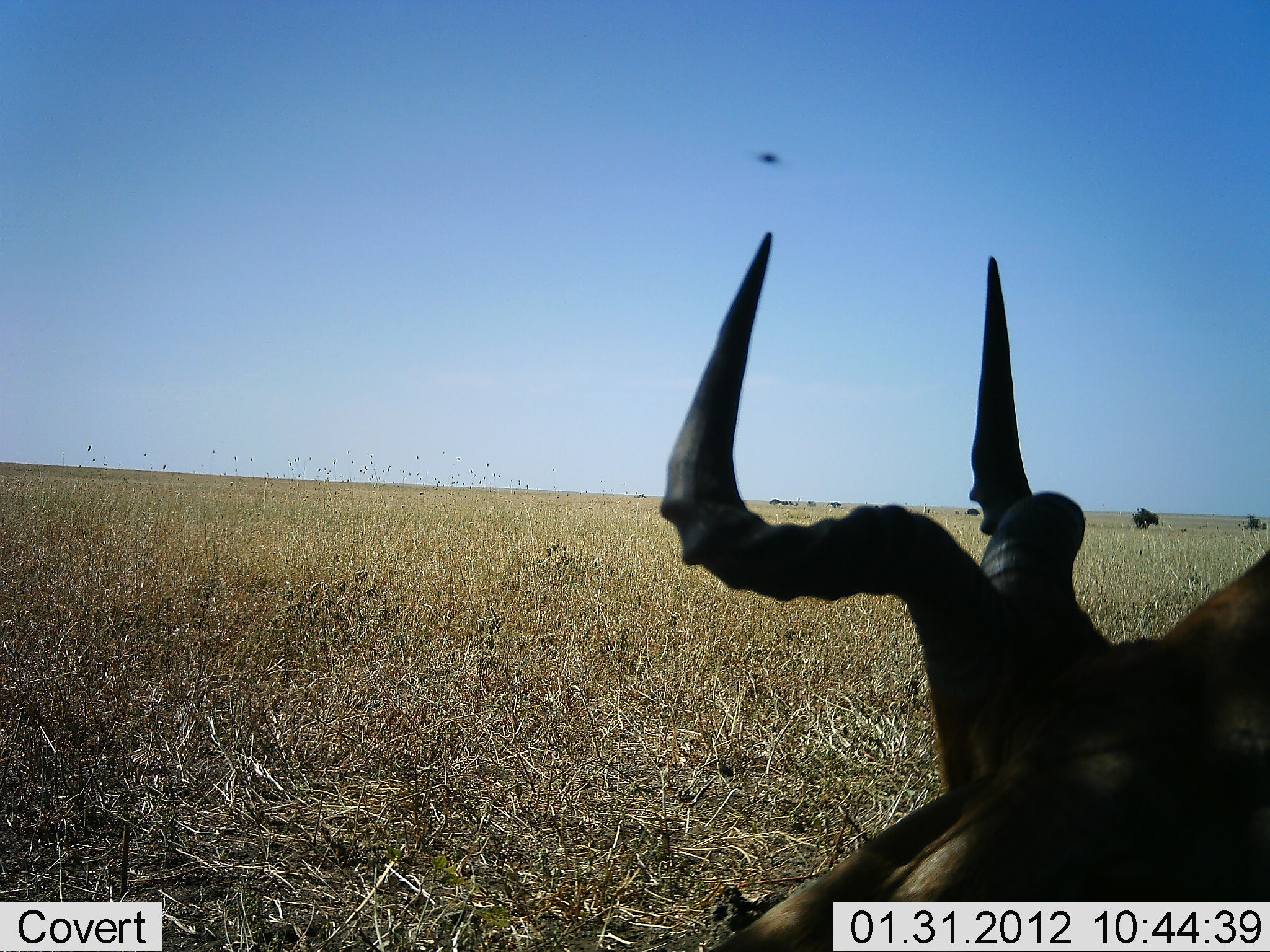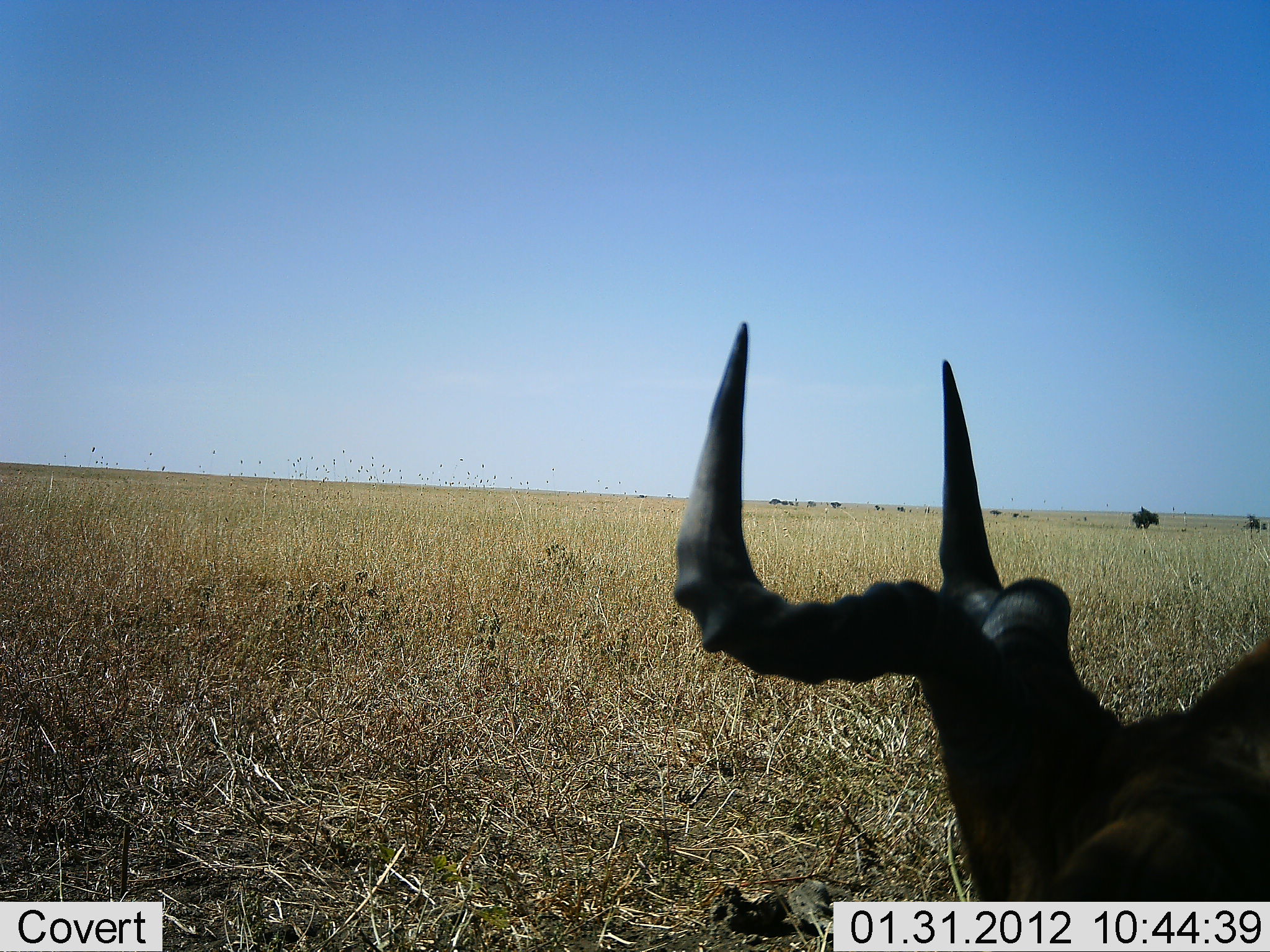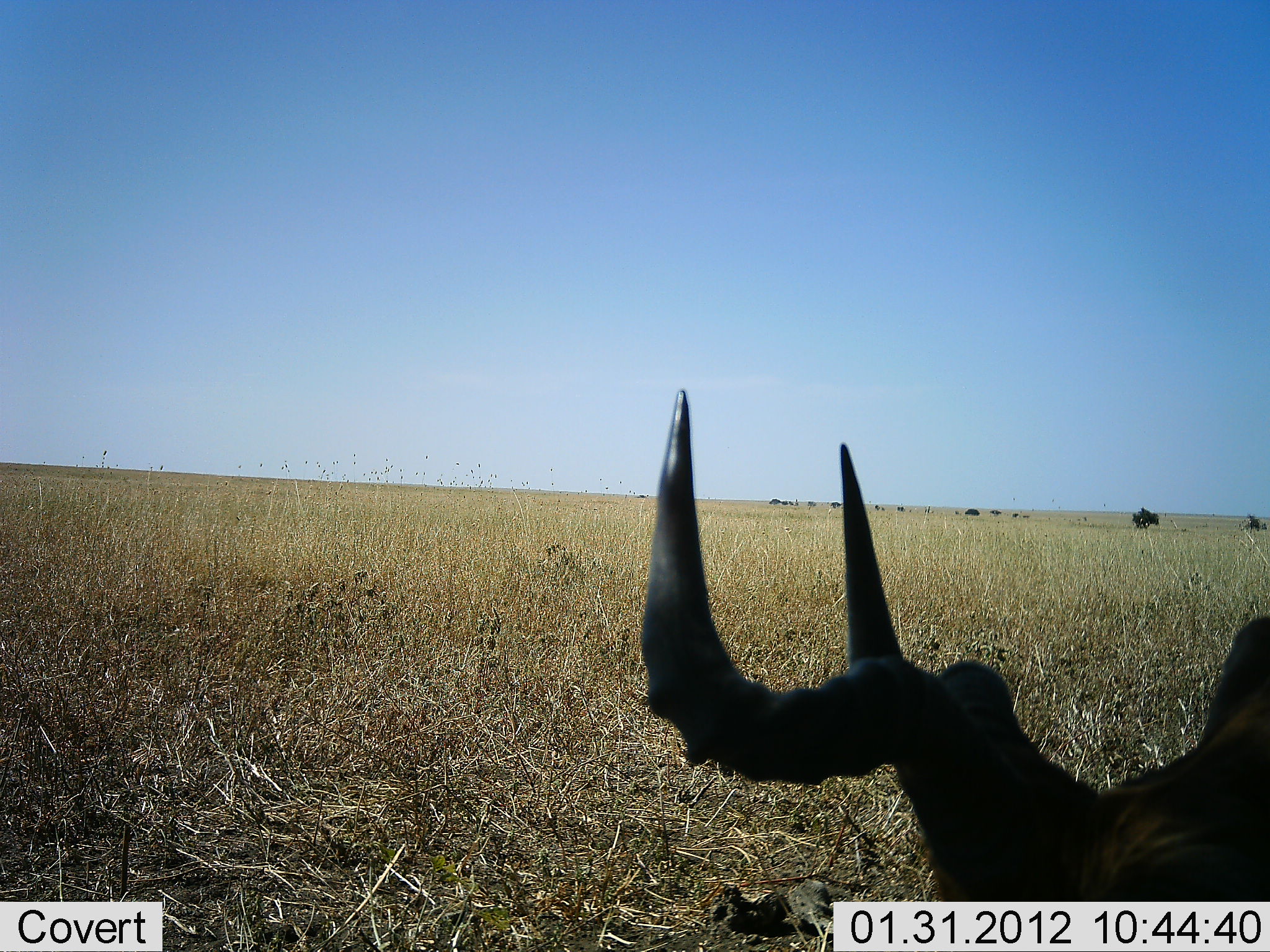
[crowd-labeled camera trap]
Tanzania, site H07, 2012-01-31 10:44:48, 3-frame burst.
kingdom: Animalia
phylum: Chordata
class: Mammalia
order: Artiodactyla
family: Bovidae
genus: Alcelaphus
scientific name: Alcelaphus buselaphus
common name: hartebeest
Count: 1.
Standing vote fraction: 35%.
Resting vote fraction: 29%.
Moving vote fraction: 0%.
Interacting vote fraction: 0%.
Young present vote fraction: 0%.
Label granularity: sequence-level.